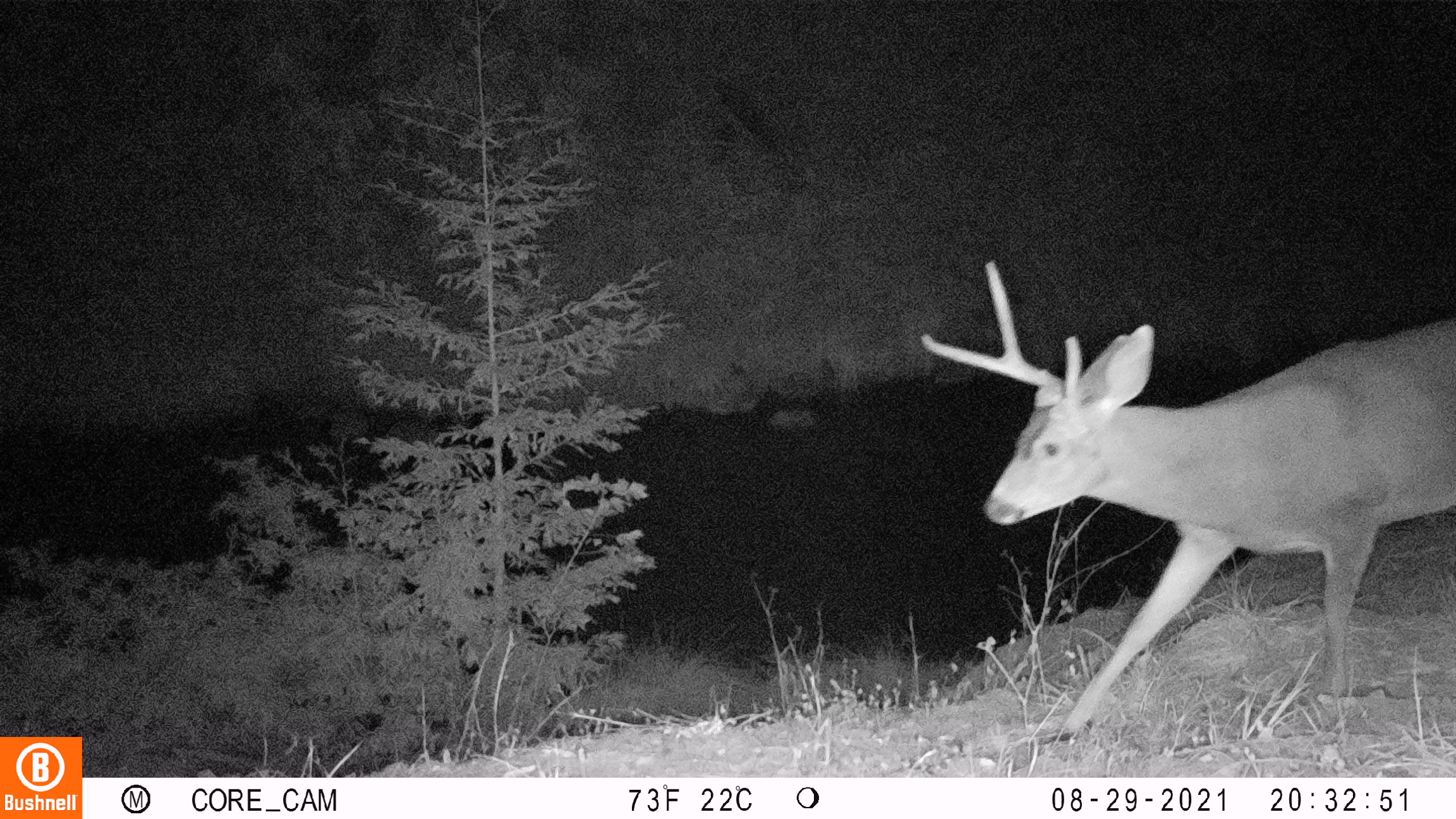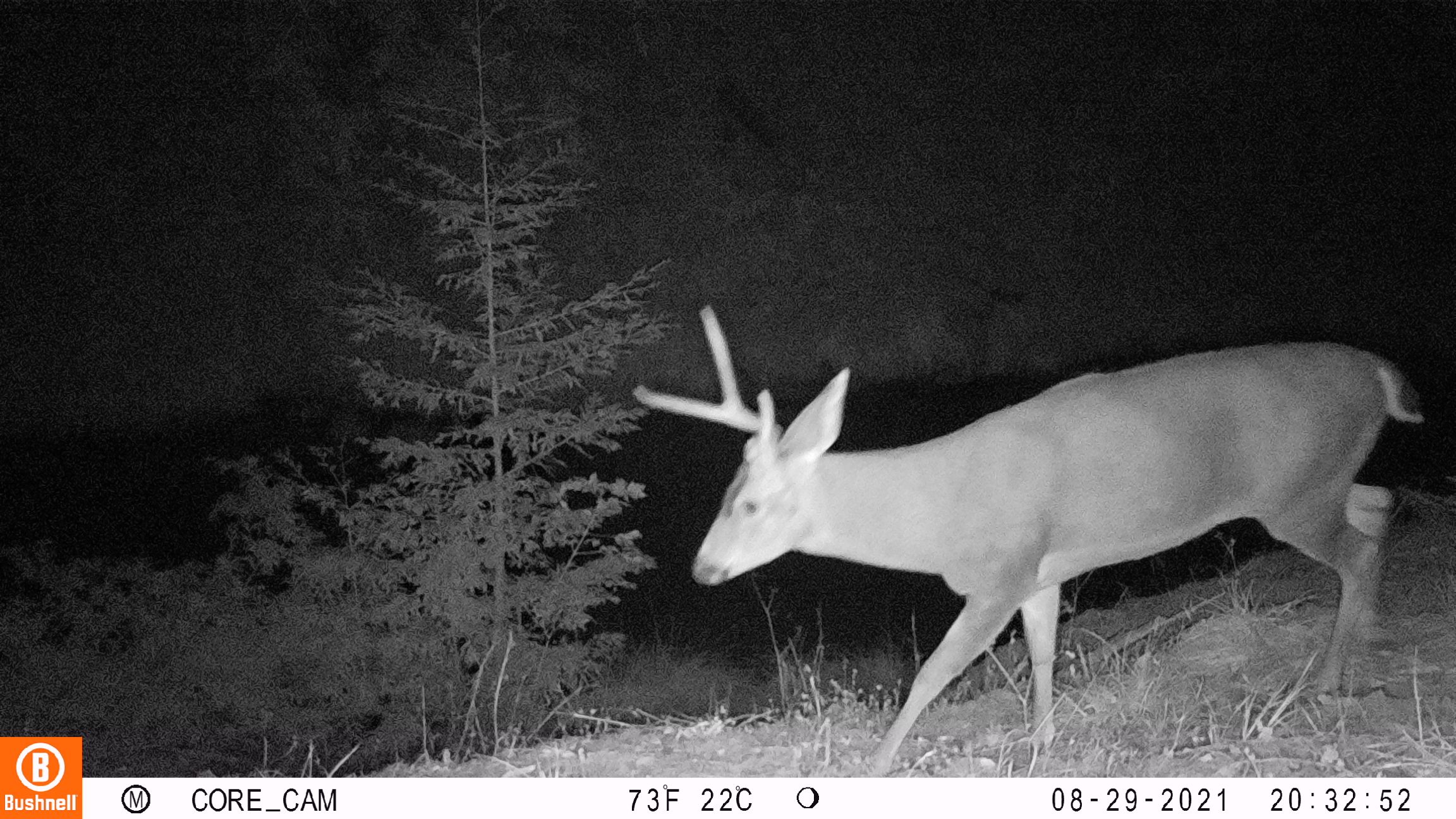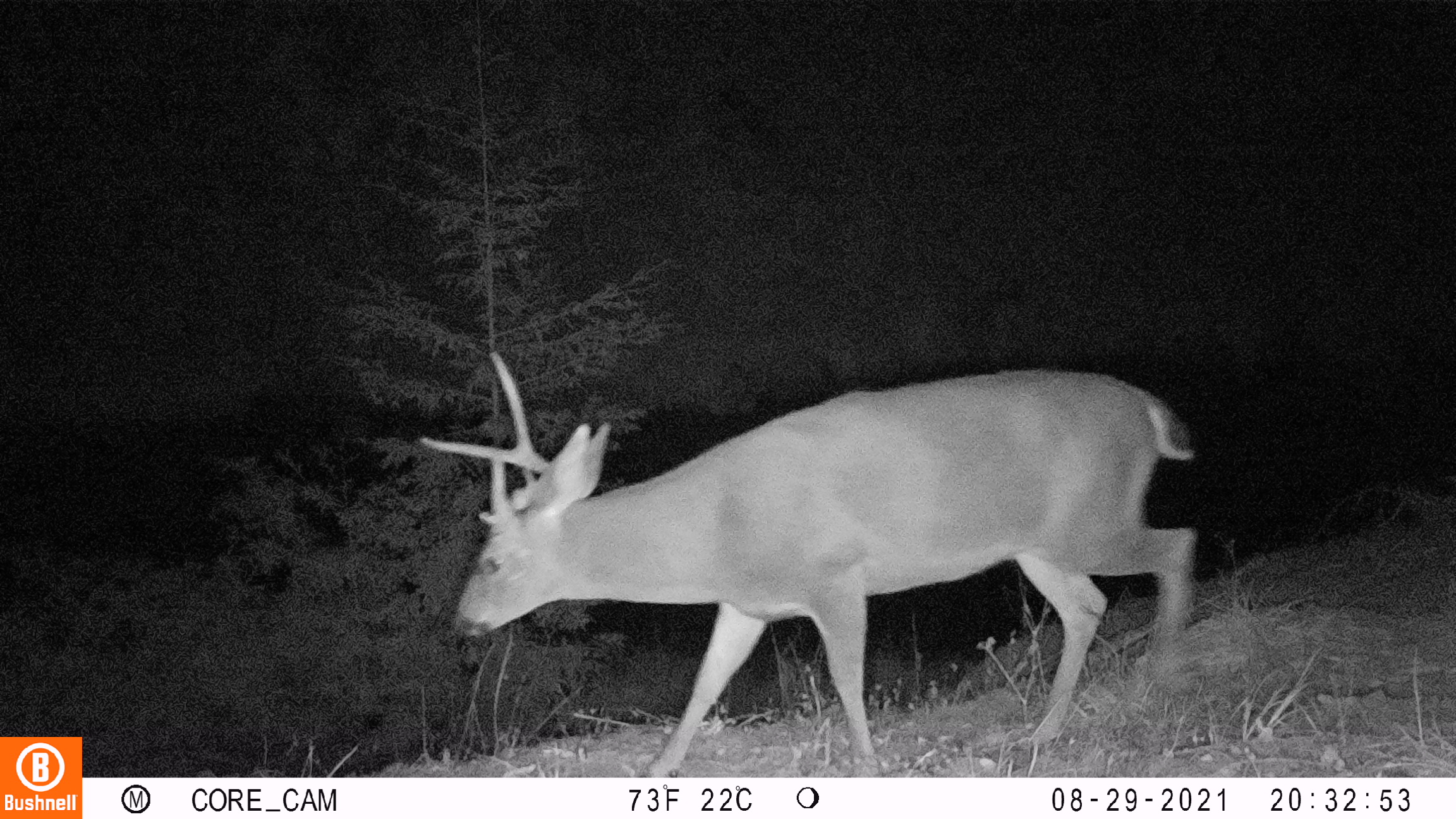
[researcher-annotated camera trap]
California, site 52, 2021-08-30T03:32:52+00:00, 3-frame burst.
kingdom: Animalia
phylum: Chordata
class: Mammalia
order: Artiodactyla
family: Cervidae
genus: Odocoileus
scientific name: Odocoileus hemionus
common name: mule deer